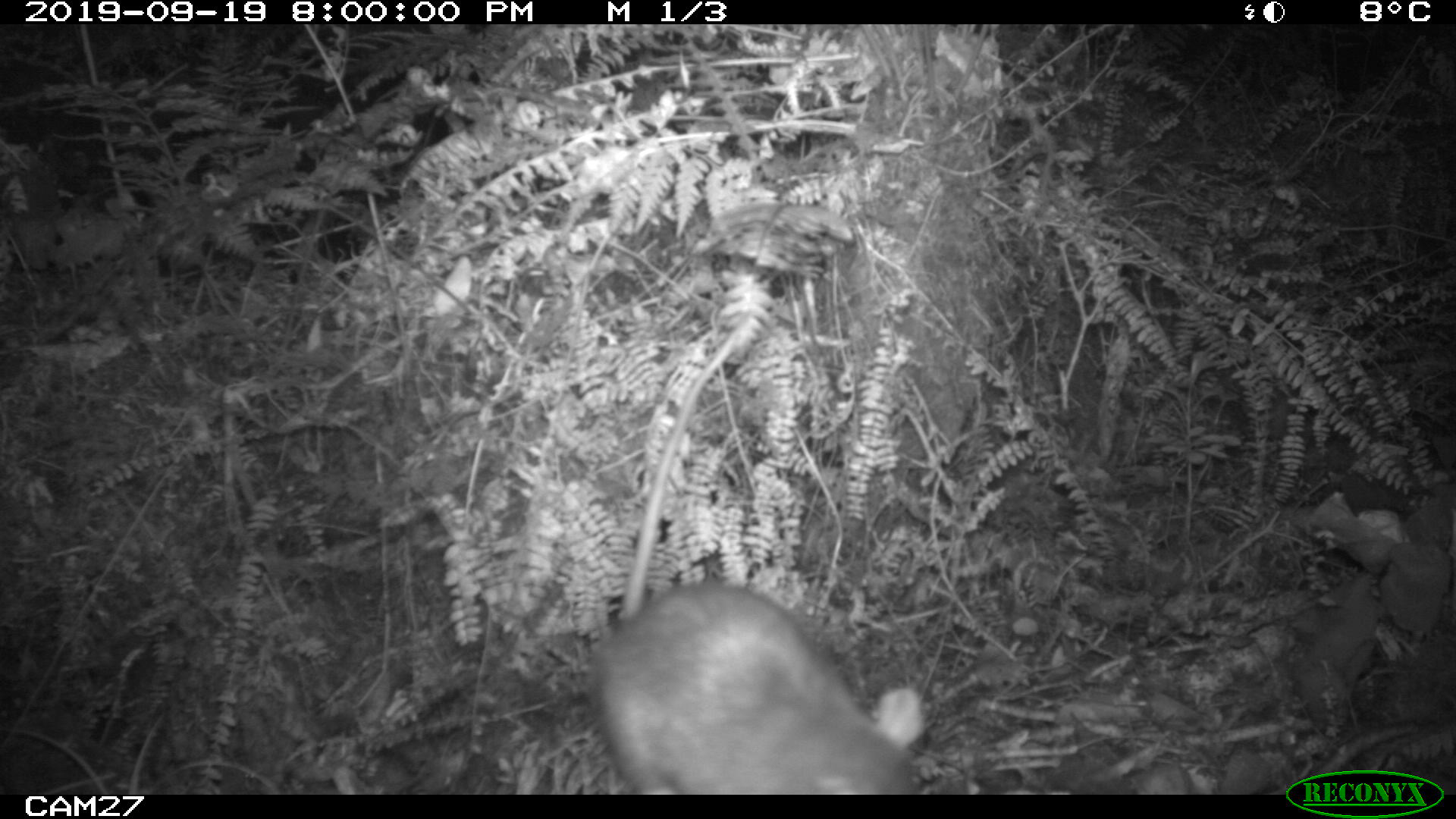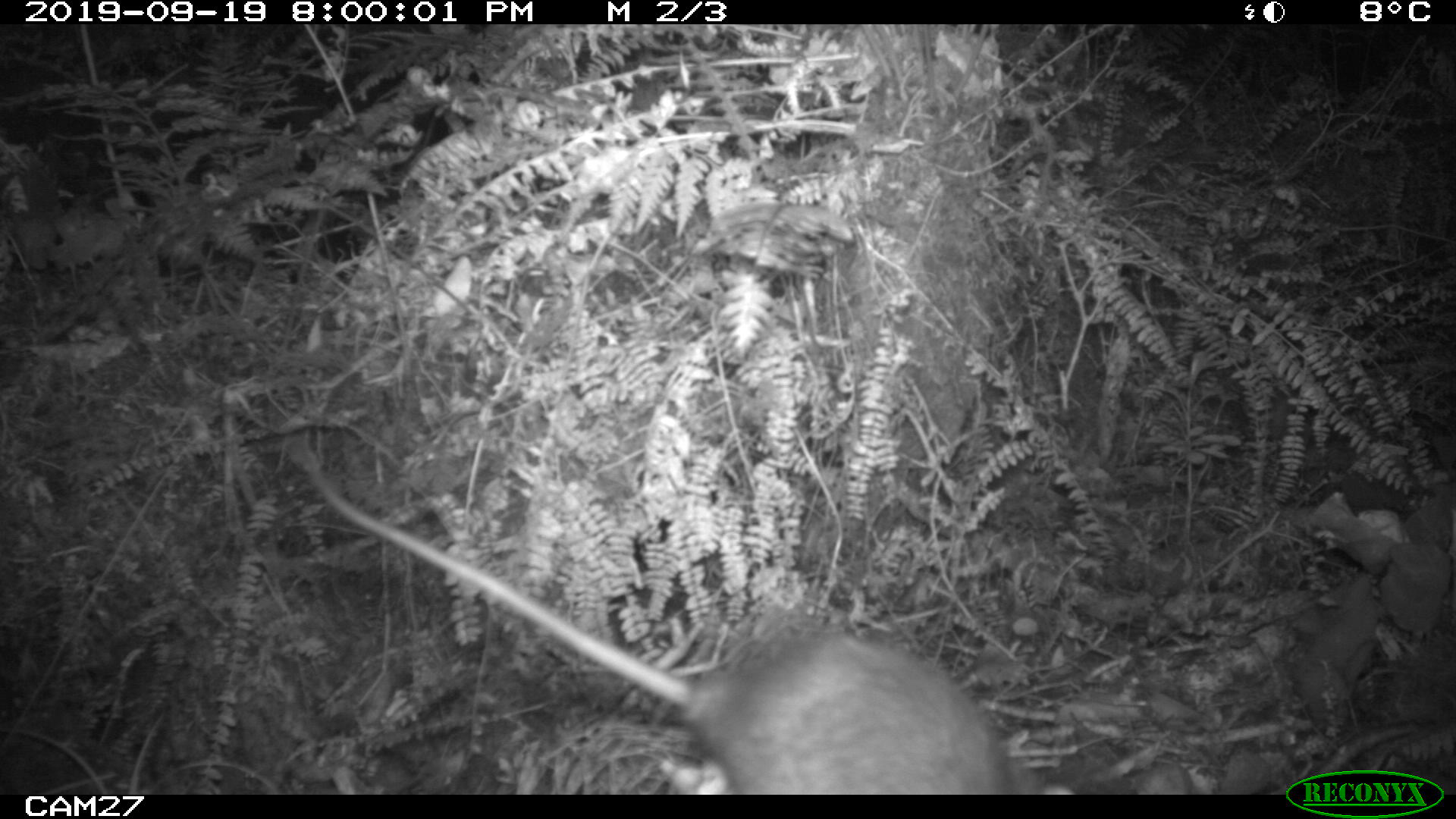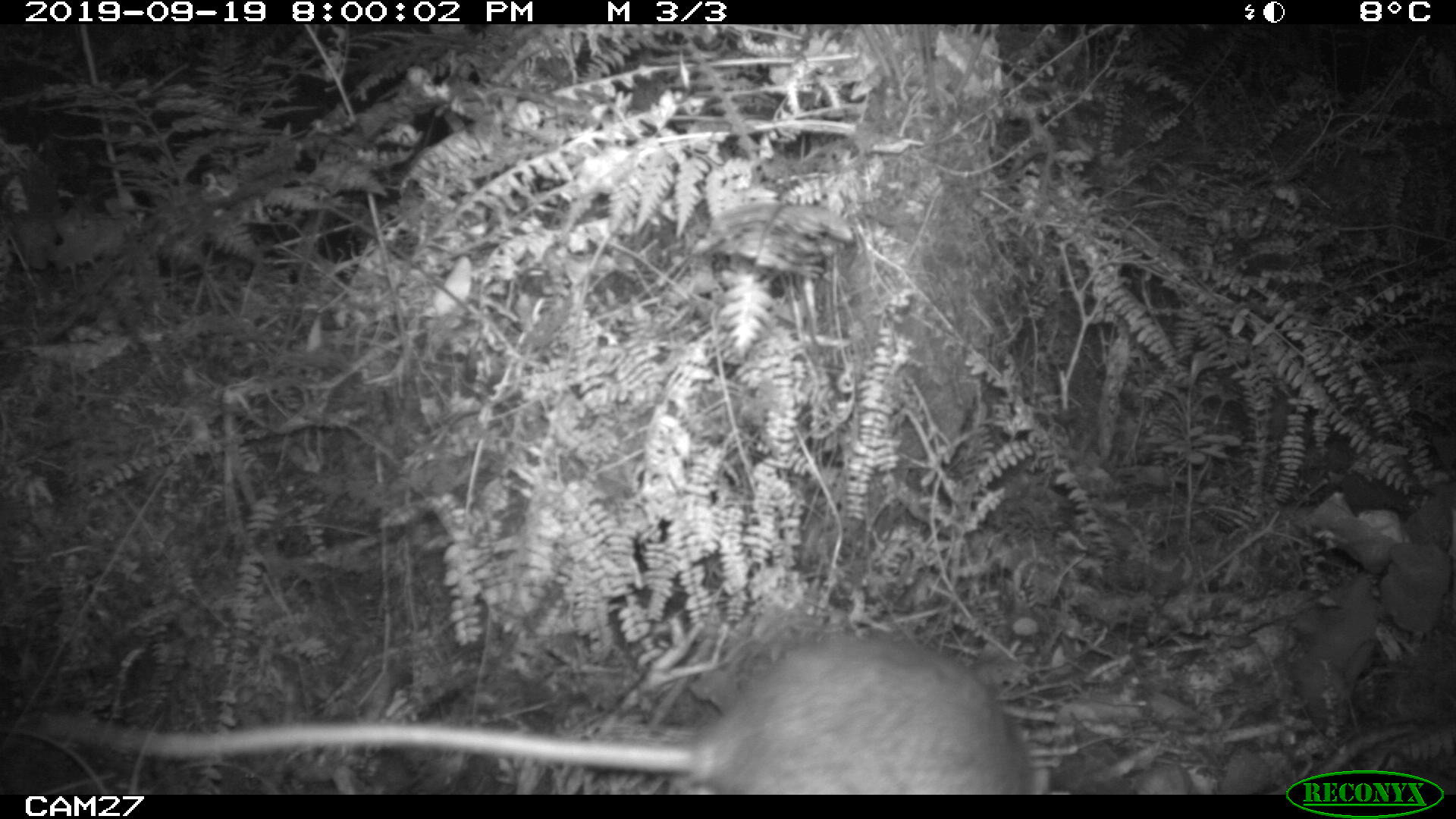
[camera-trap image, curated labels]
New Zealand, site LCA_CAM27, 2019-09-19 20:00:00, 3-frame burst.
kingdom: Animalia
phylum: Chordata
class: Mammalia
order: Rodentia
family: Muridae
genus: Rattus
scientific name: Rattus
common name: rat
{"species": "rat (Rattus)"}